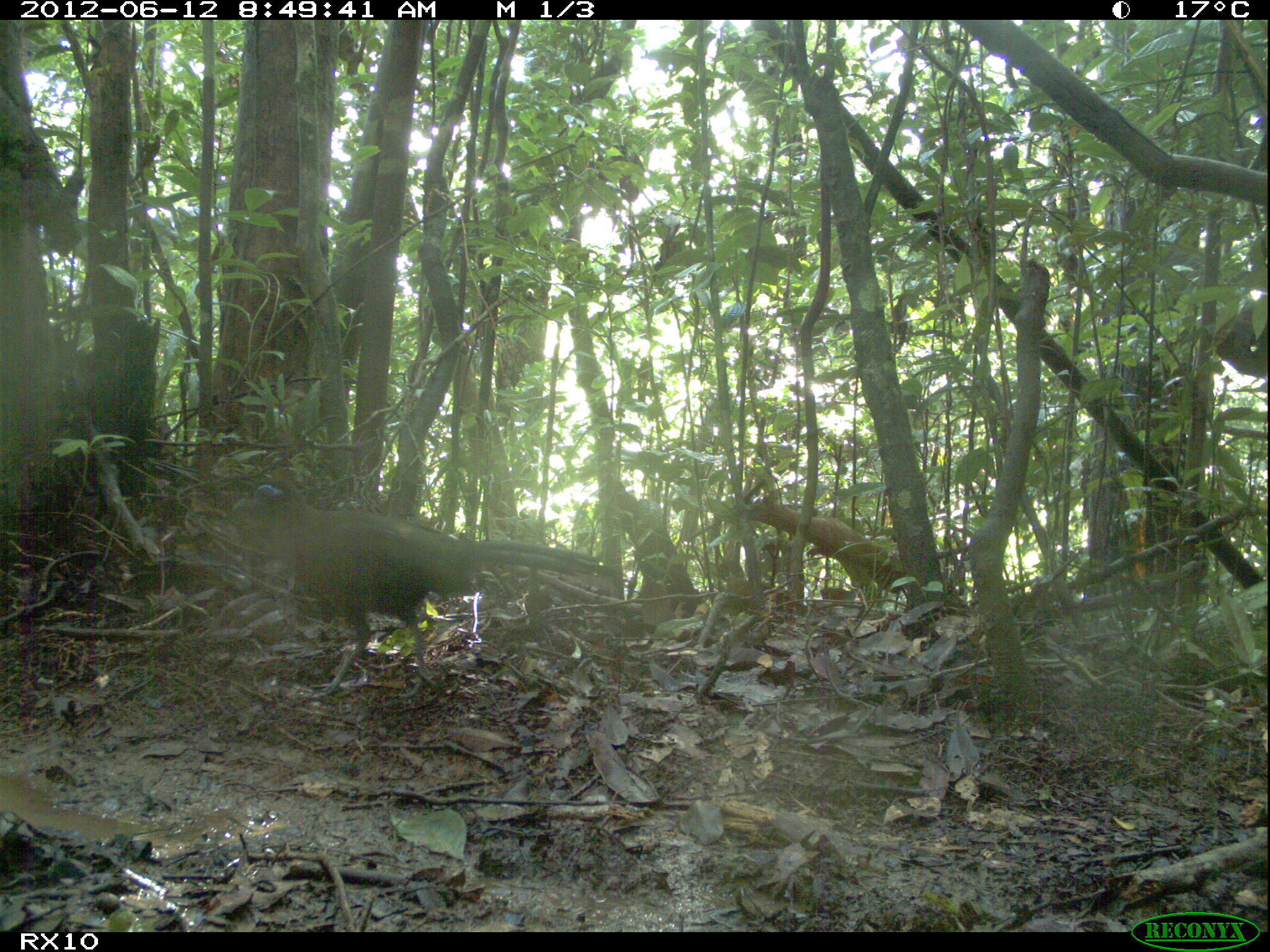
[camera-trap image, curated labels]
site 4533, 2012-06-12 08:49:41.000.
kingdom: Animalia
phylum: Chordata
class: Aves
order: Cuculiformes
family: Cuculidae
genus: Coua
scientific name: Coua serriana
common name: red-breasted coua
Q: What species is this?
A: Coua serriana (red-breasted coua).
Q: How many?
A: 1.